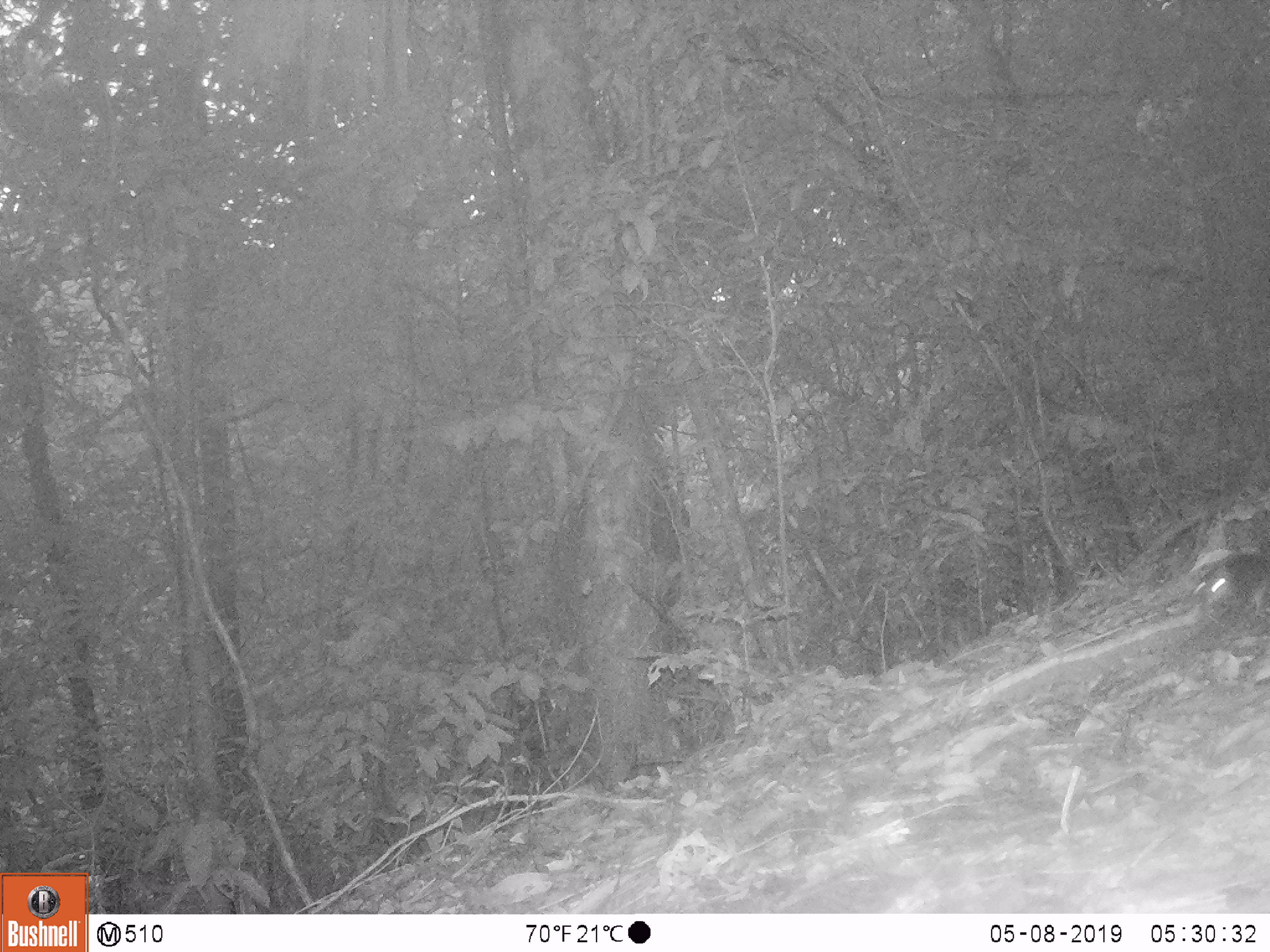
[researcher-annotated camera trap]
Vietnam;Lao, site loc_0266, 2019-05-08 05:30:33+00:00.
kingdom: Animalia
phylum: Chordata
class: Mammalia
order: Carnivora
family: Mustelidae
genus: Melogale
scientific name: Melogale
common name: ferret badger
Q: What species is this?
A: Ferret badger (Melogale).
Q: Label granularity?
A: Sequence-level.